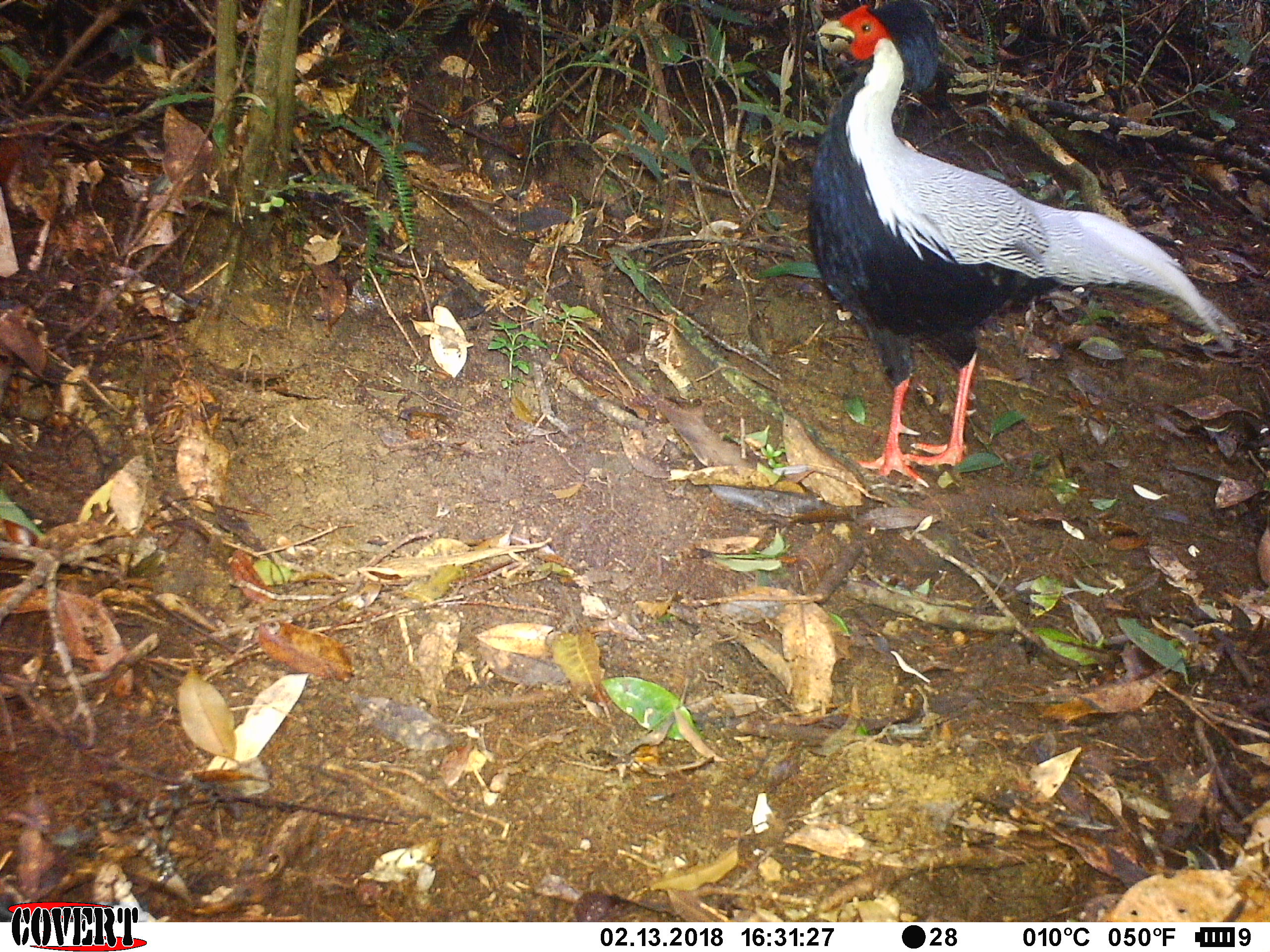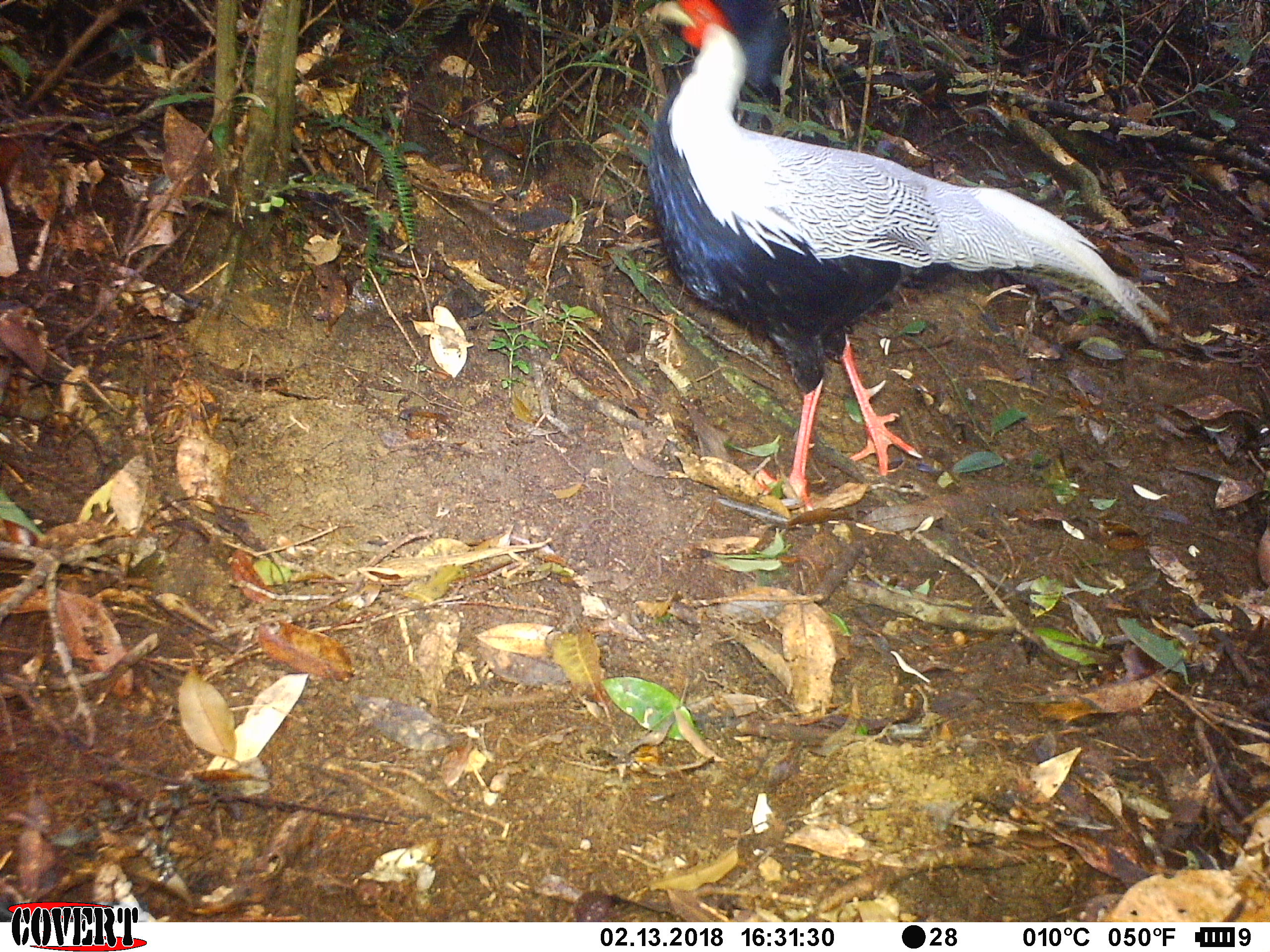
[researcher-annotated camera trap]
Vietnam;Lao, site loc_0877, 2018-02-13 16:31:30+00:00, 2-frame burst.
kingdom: Animalia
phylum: Chordata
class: Aves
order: Galliformes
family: Phasianidae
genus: Lophura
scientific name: Lophura nycthemera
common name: silver pheasant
Silver pheasant (Lophura nycthemera). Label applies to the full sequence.